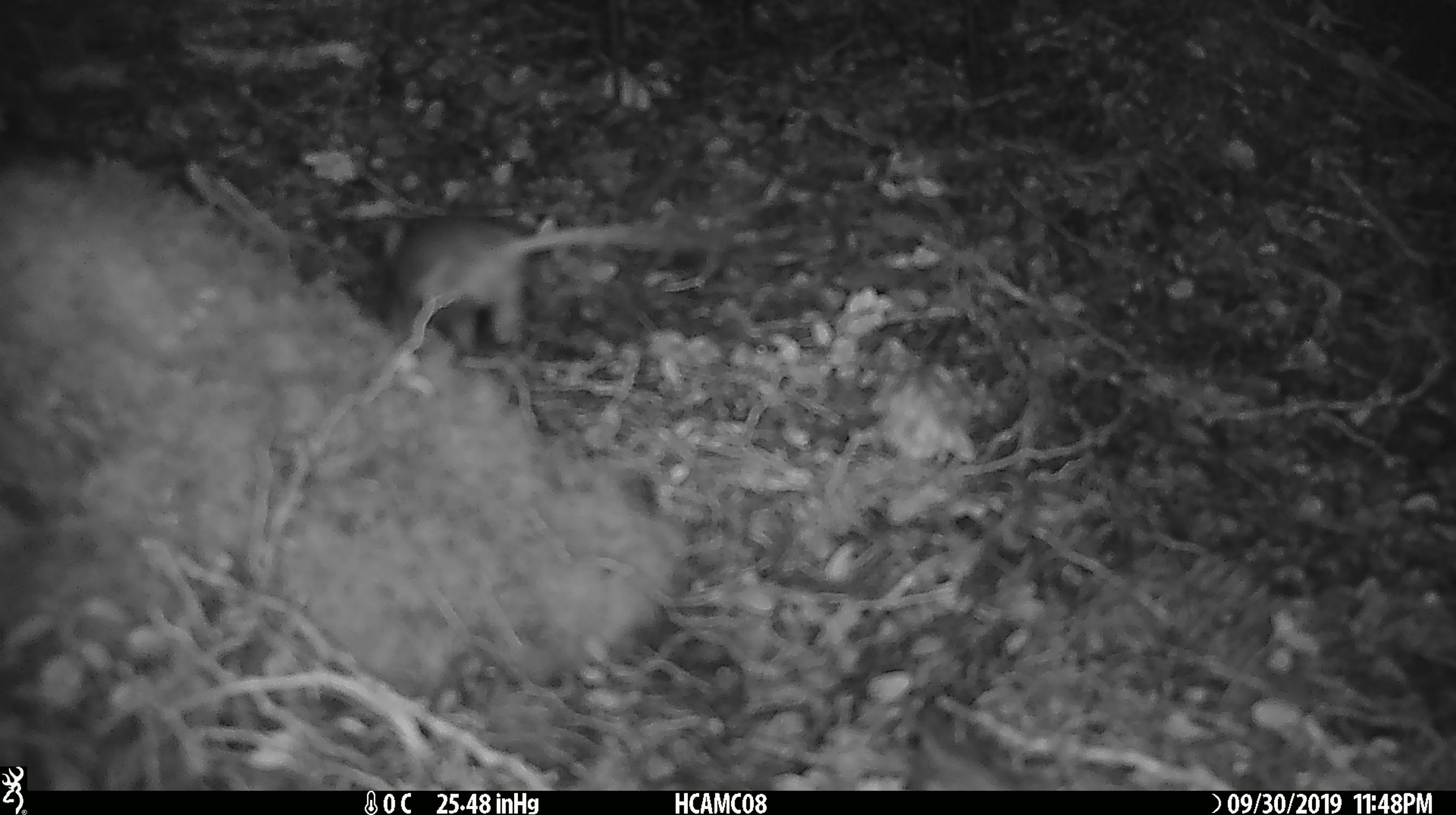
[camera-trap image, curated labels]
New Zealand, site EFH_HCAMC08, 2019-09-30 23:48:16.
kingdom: Animalia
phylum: Chordata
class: Mammalia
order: Rodentia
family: Muridae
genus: Mus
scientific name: Mus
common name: mouse